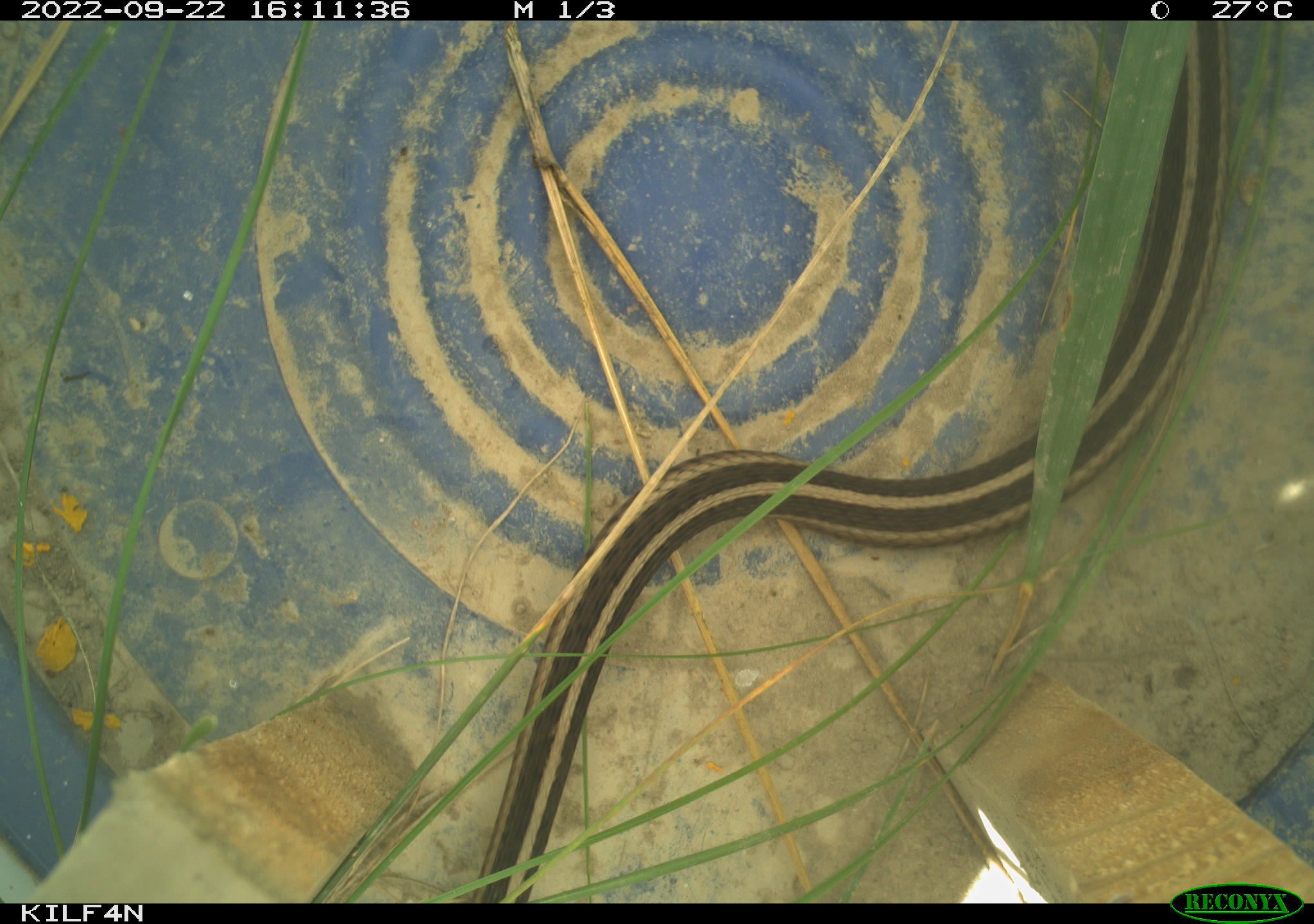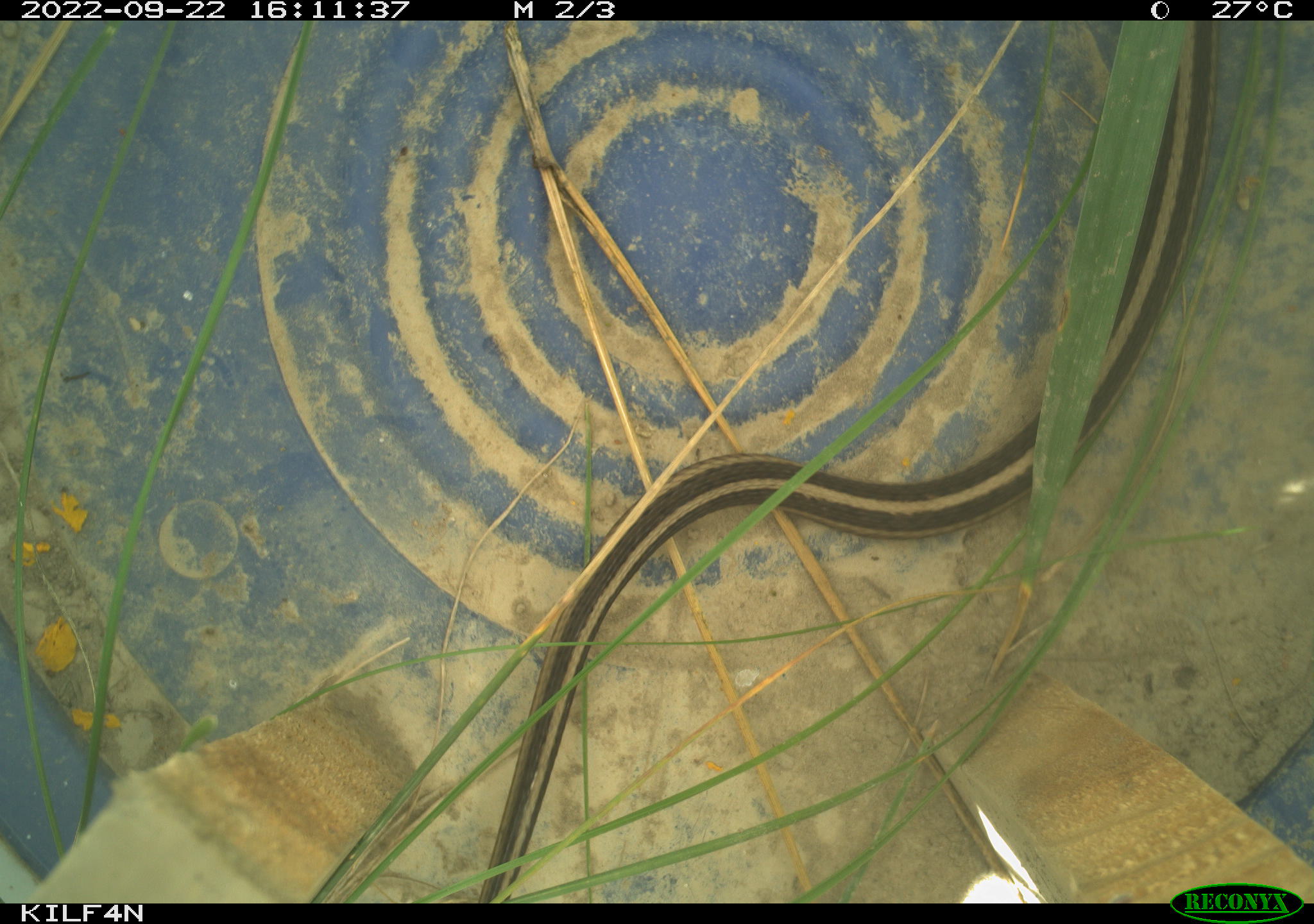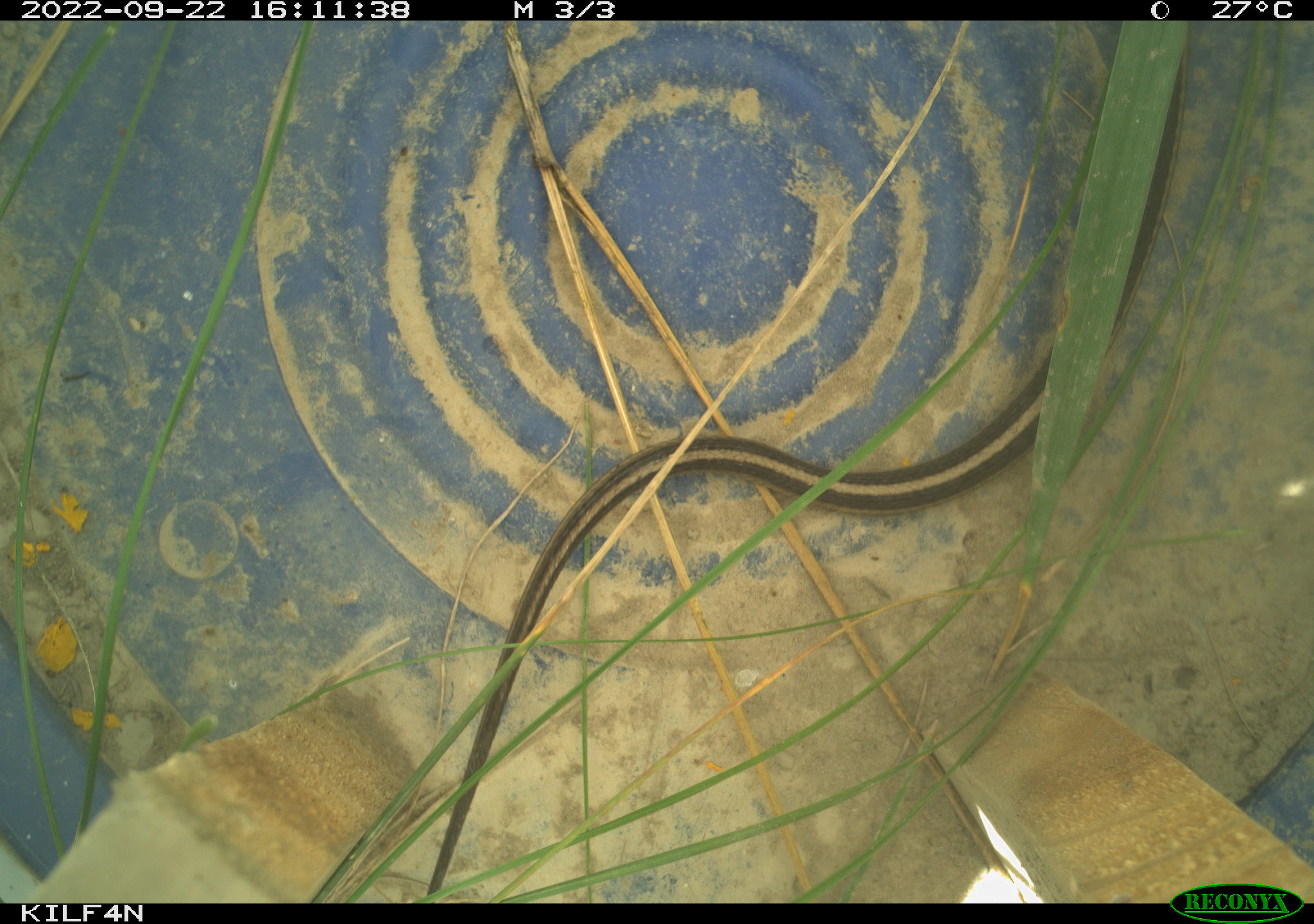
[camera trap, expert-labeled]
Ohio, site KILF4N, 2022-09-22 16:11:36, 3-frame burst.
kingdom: Animalia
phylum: Chordata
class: Reptilia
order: Squamata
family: Colubridae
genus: Thamnophis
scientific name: Thamnophis sirtalis sirtalis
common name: eastern gartersnake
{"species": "eastern gartersnake (Thamnophis sirtalis sirtalis)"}